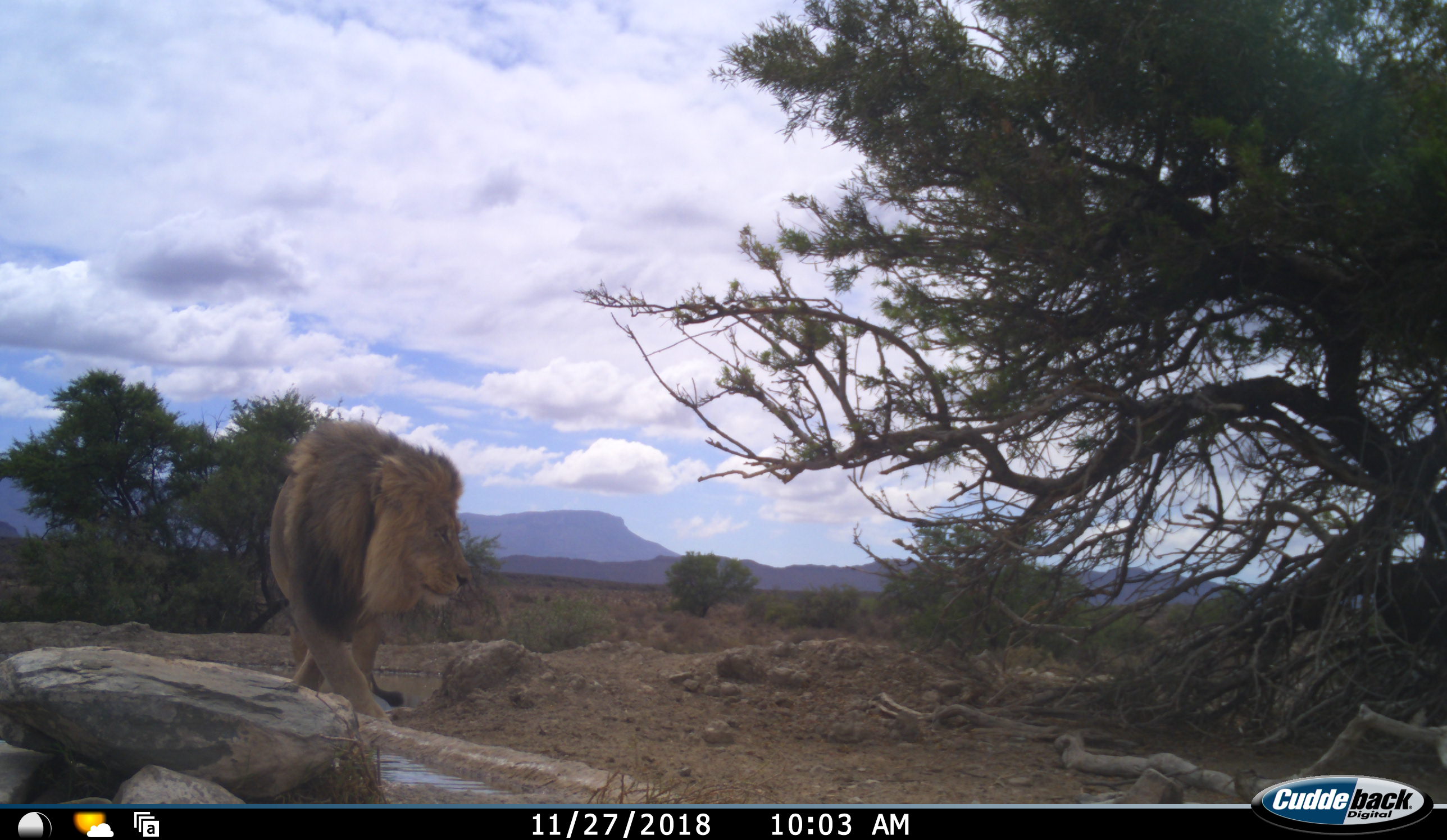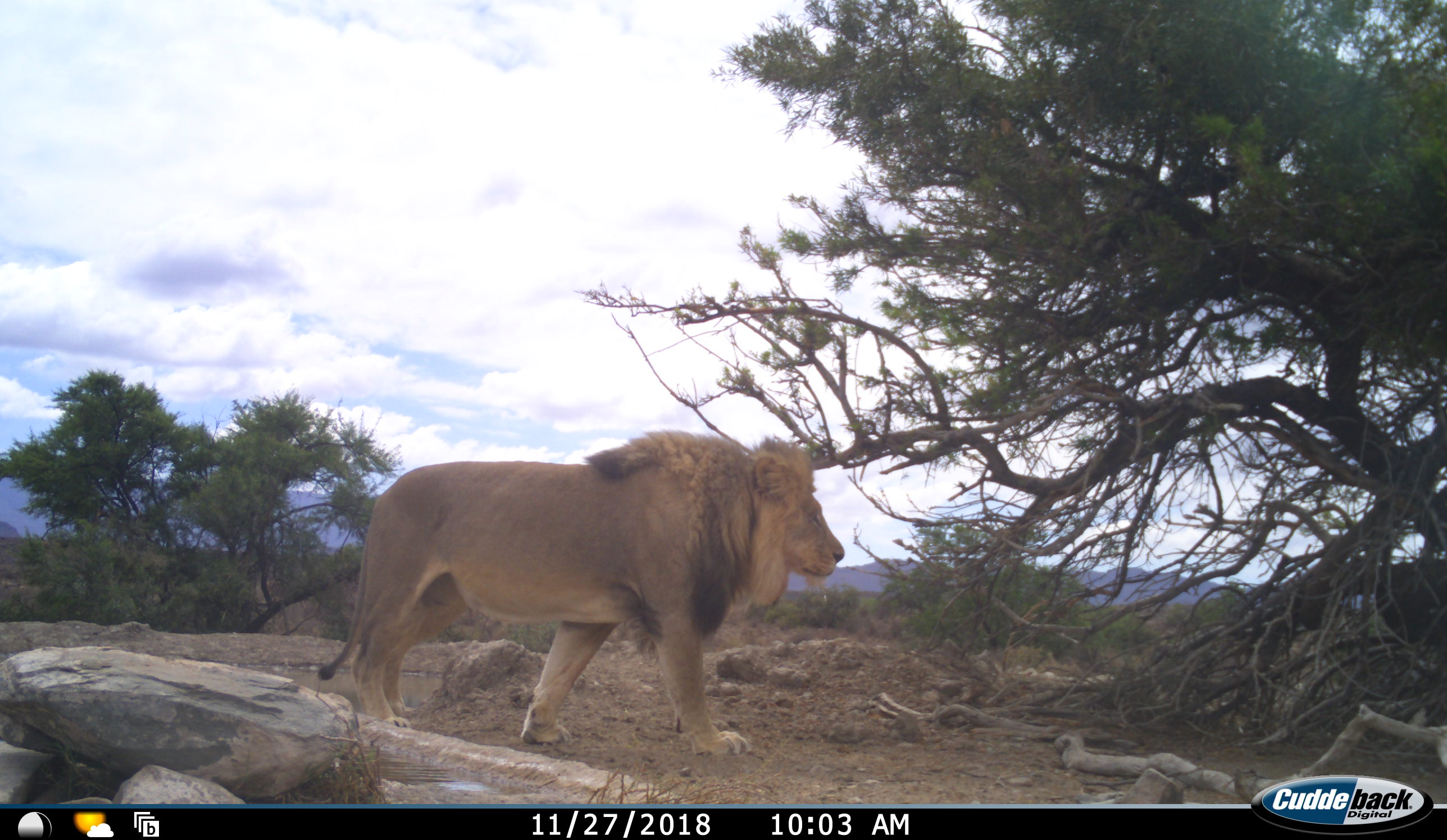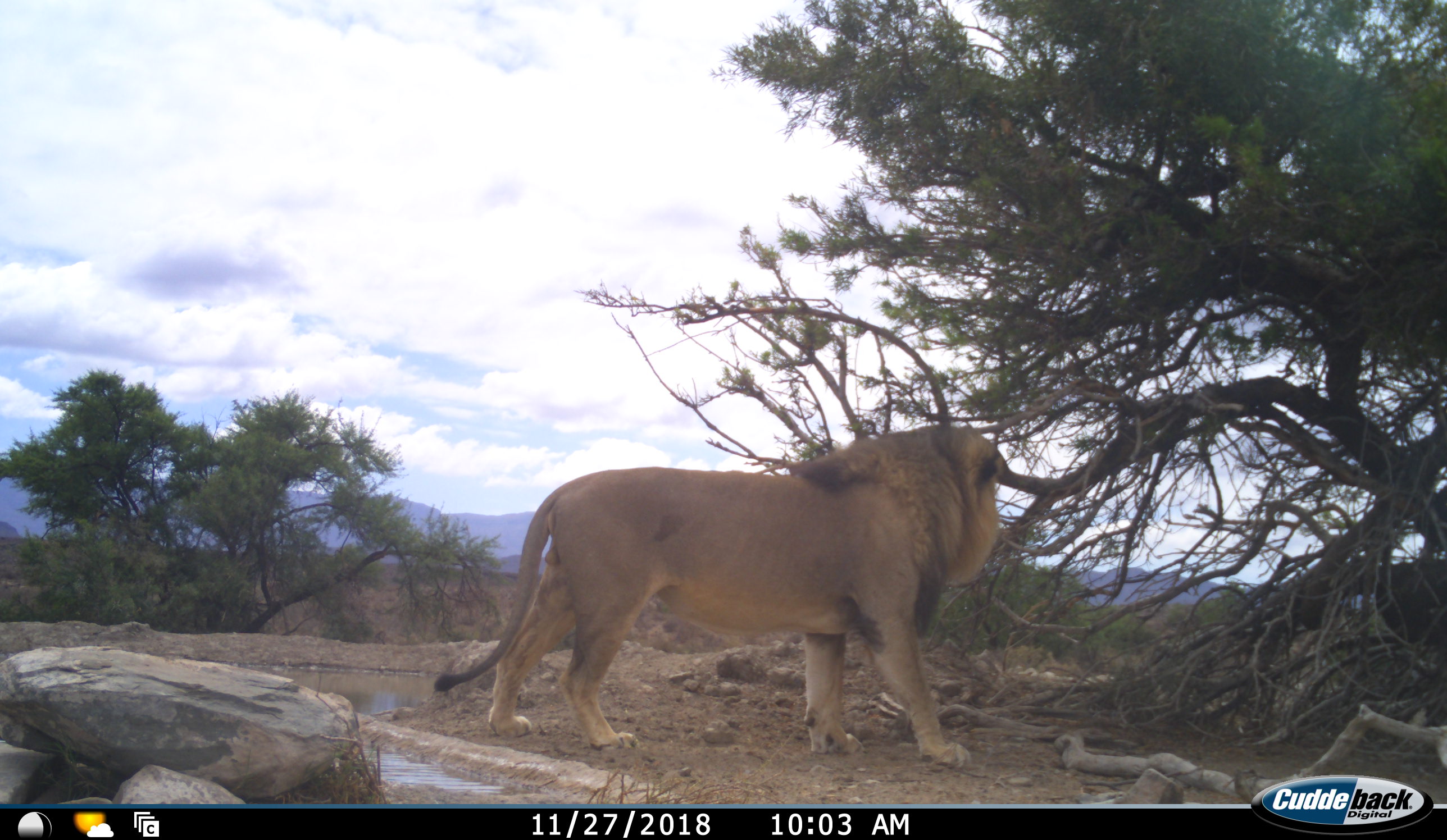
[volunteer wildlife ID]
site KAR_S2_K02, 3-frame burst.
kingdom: Animalia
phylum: Chordata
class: Mammalia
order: Carnivora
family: Felidae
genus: Panthera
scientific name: Panthera leo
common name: lion male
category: lionmale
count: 1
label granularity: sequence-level